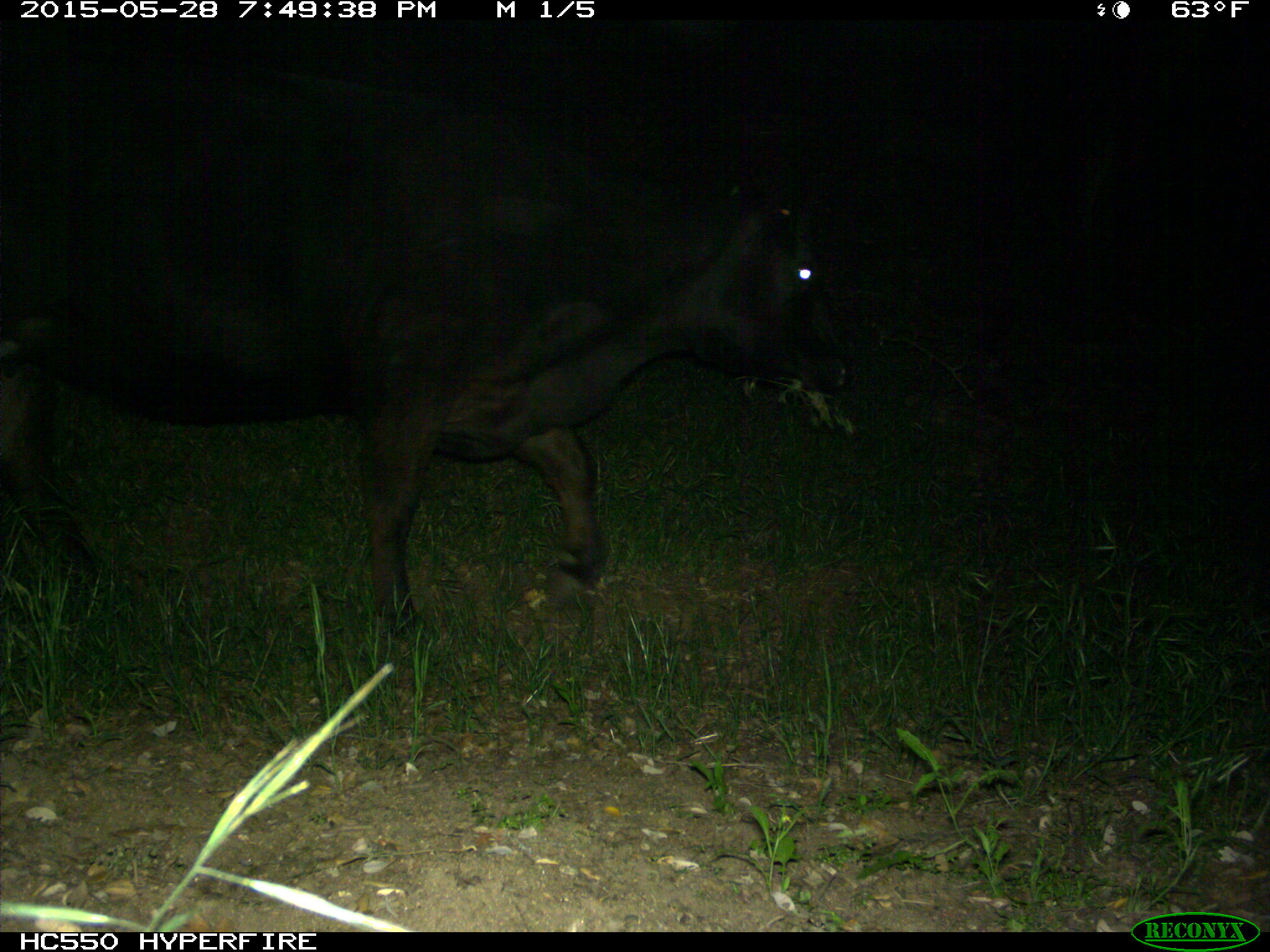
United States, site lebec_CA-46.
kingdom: Animalia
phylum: Chordata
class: Mammalia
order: Artiodactyla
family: Bovidae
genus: Bos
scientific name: Bos taurus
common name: domestic cow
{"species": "Bos taurus (domestic cow)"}